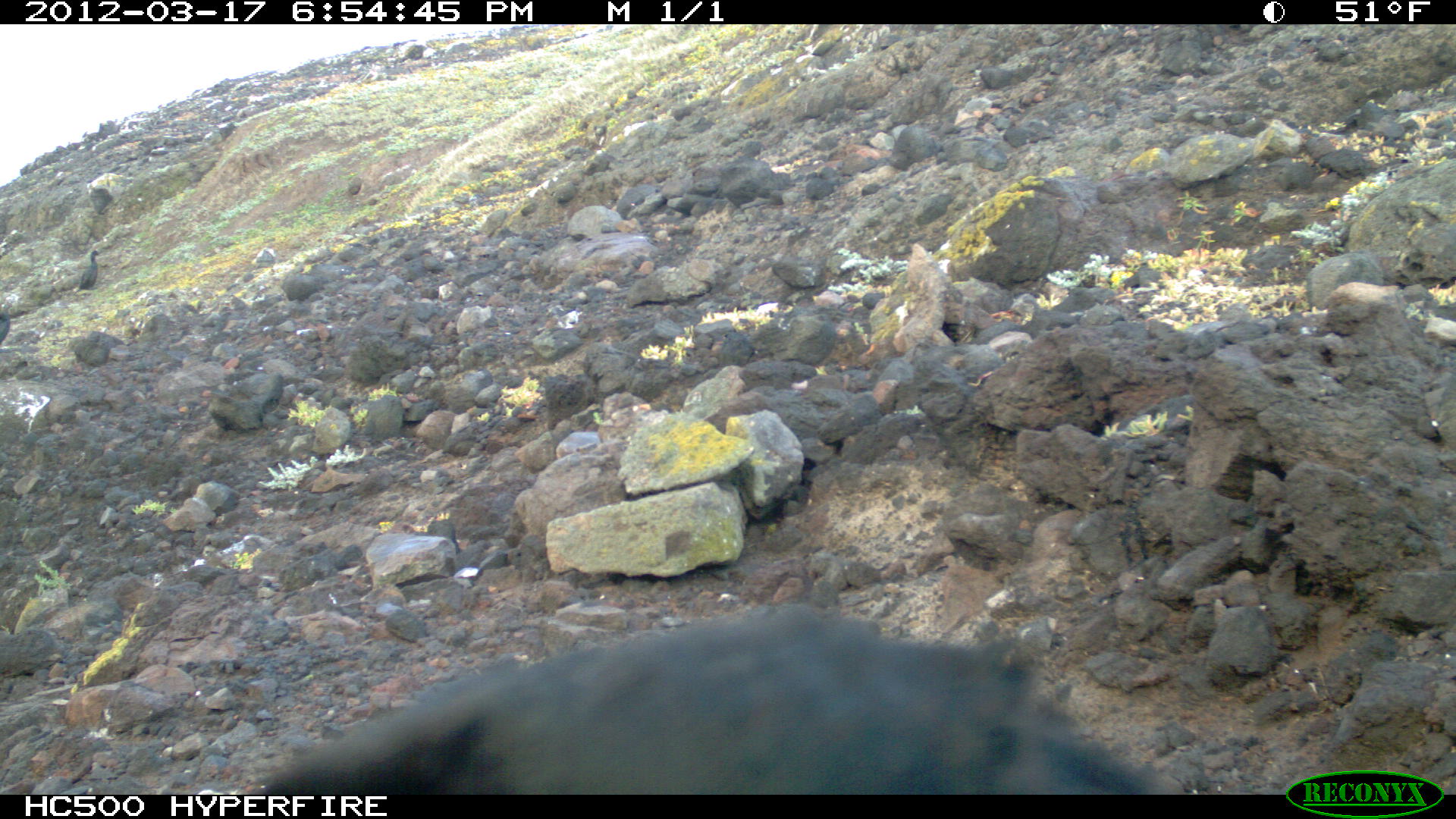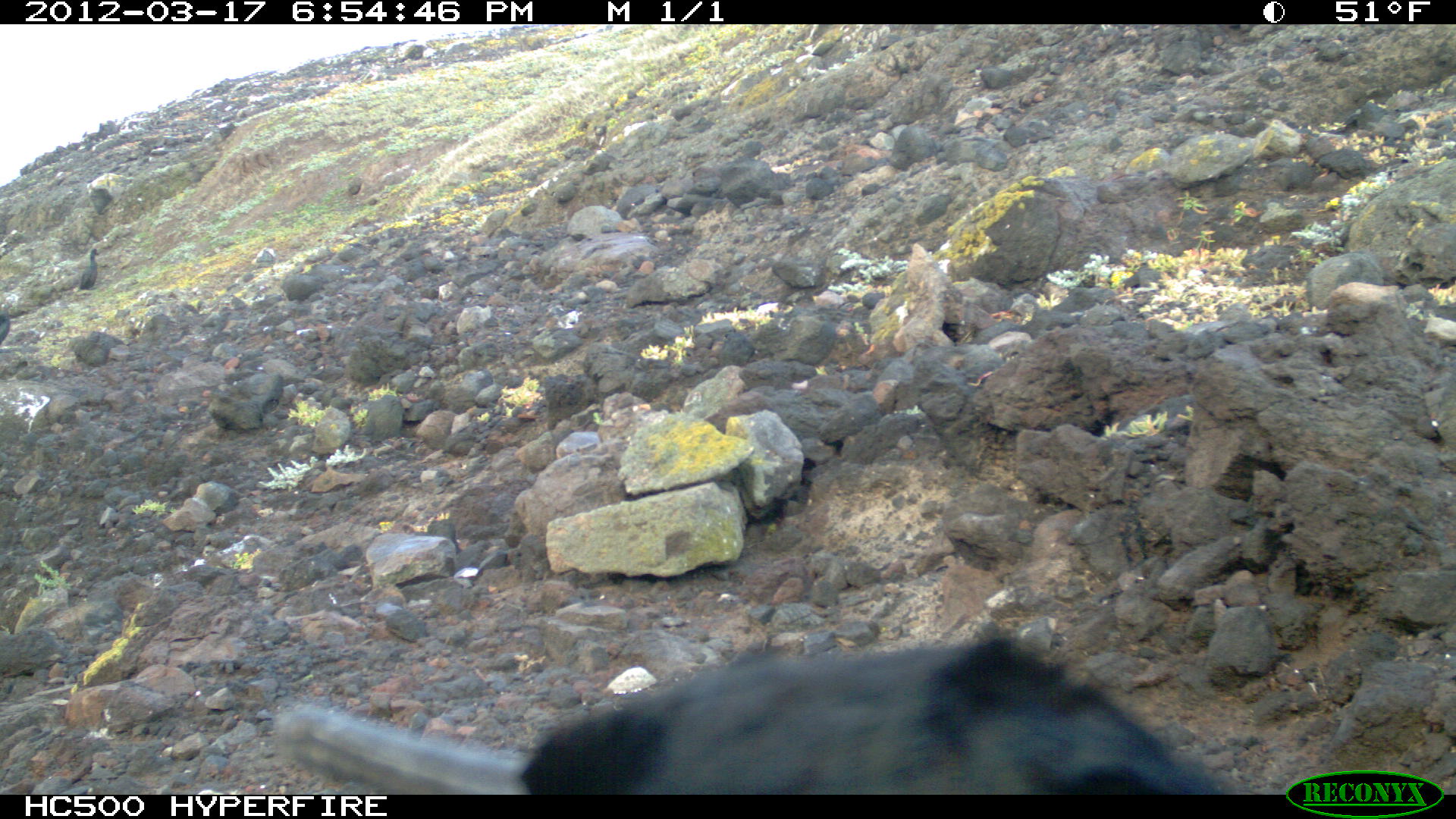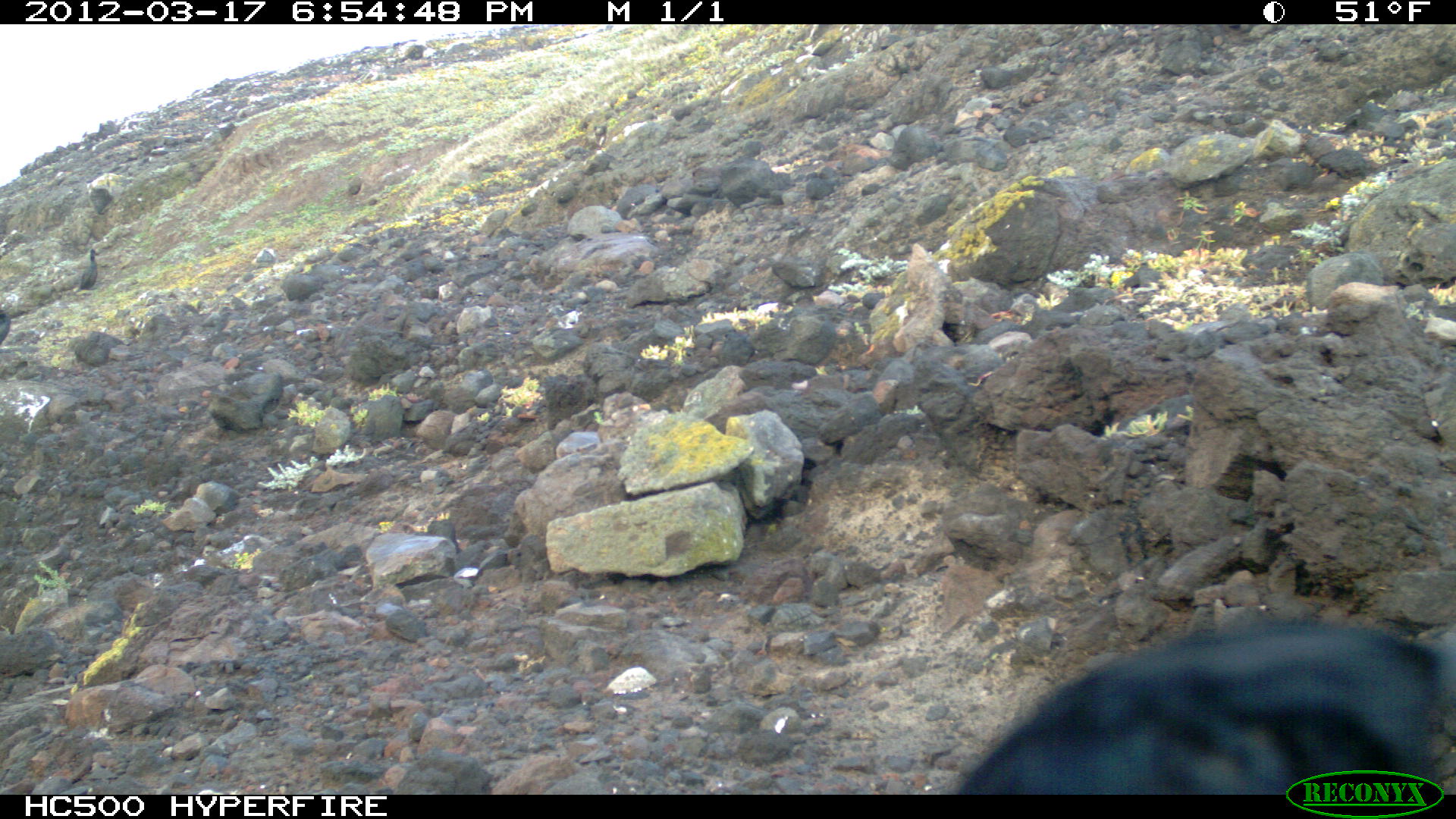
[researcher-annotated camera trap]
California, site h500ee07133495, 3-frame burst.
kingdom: Animalia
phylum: Chordata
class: Aves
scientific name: Aves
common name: bird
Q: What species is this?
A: Bird (Aves).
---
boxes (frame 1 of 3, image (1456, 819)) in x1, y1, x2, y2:
bird: 265, 604, 1154, 794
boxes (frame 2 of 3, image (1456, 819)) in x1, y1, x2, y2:
bird: 273, 638, 1224, 795; 79, 248, 102, 290; 0, 313, 12, 347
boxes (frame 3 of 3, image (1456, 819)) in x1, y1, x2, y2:
bird: 949, 617, 1452, 792; 71, 247, 100, 290; 0, 309, 11, 344